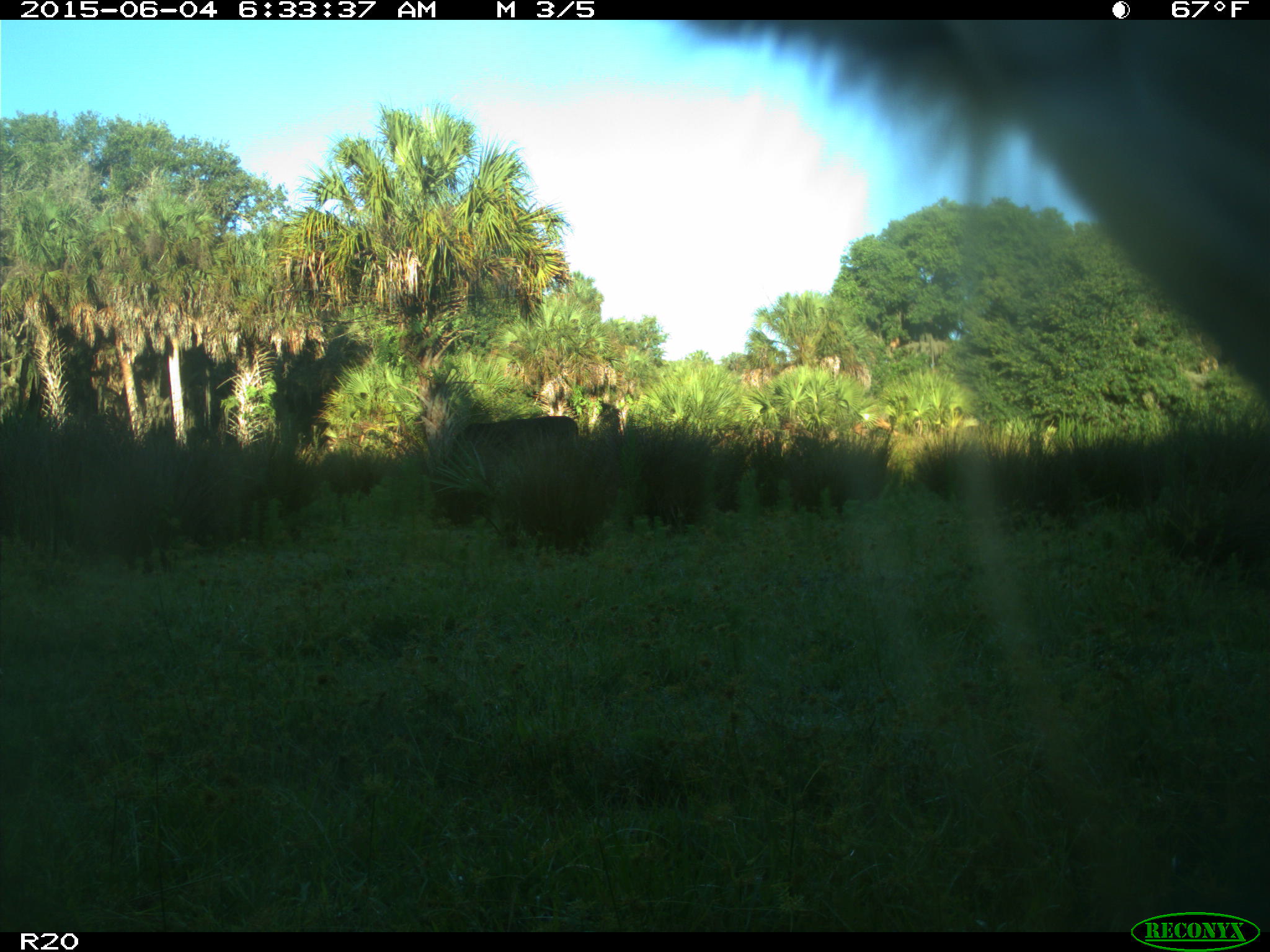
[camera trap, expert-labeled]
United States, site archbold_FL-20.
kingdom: Animalia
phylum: Chordata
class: Mammalia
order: Artiodactyla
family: Bovidae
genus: Bos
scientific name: Bos taurus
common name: domestic cow